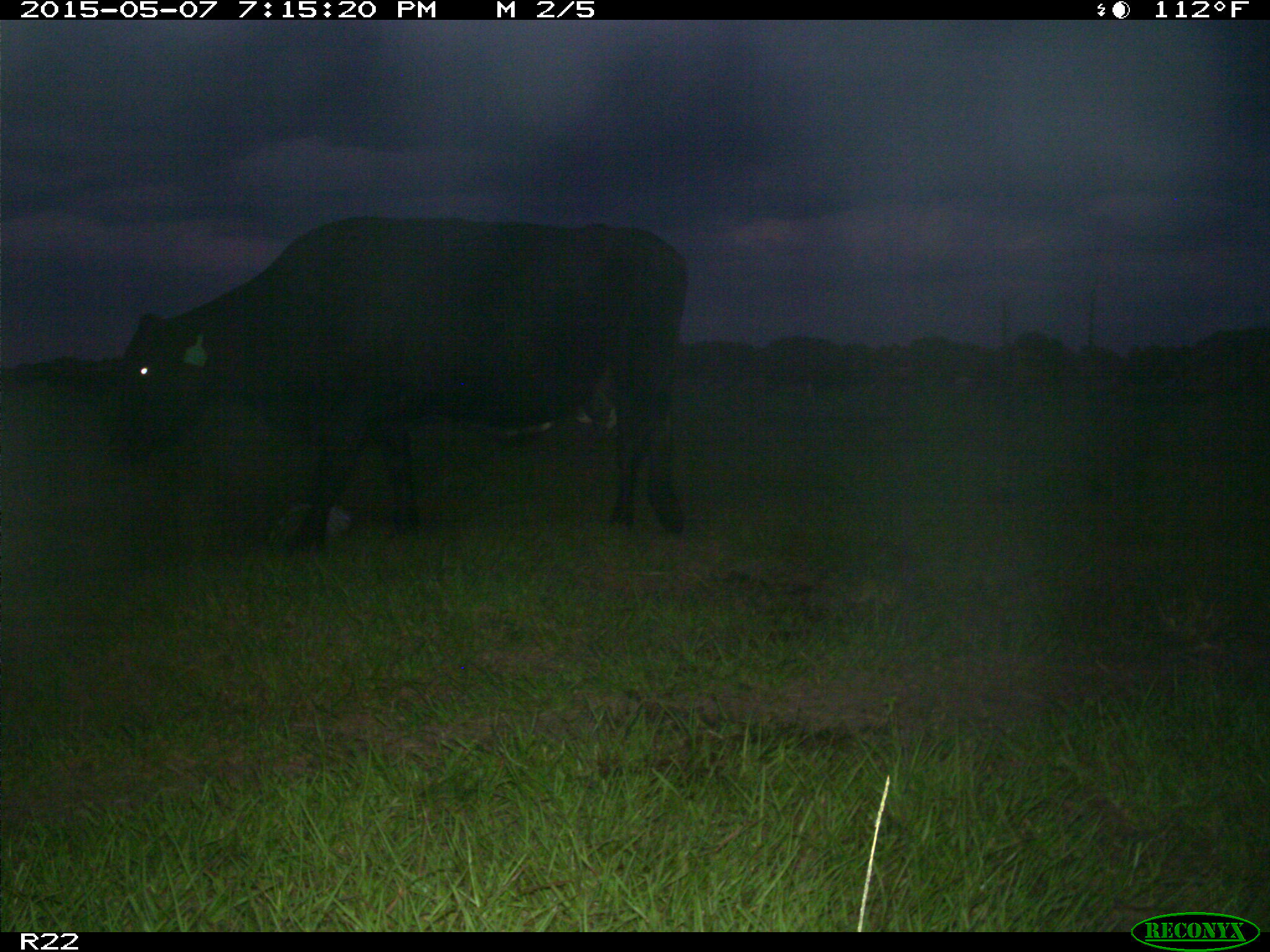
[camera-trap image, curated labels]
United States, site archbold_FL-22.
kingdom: Animalia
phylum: Chordata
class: Mammalia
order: Artiodactyla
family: Bovidae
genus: Bos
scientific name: Bos taurus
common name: domestic cow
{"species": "Bos taurus (domestic cow)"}